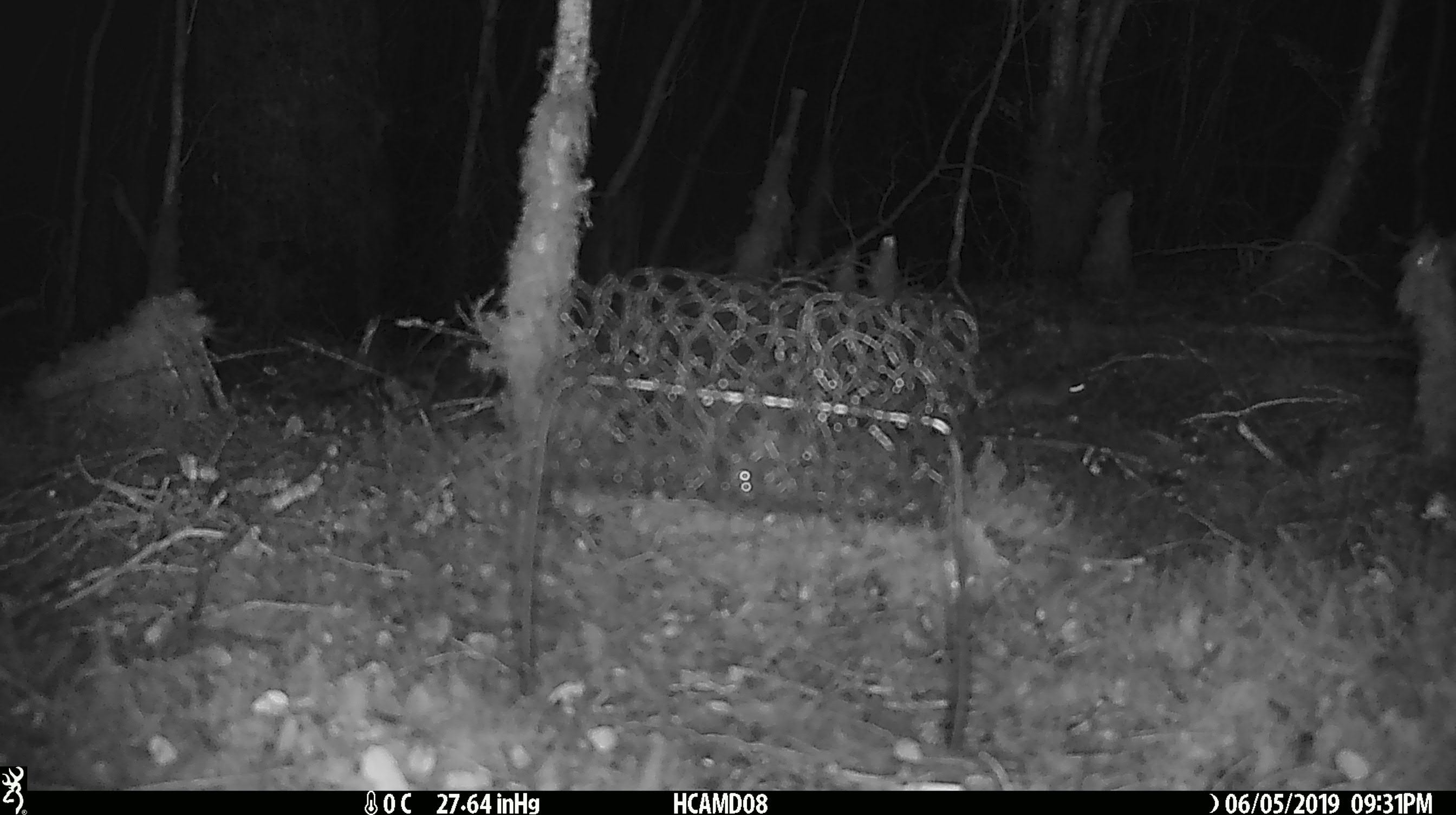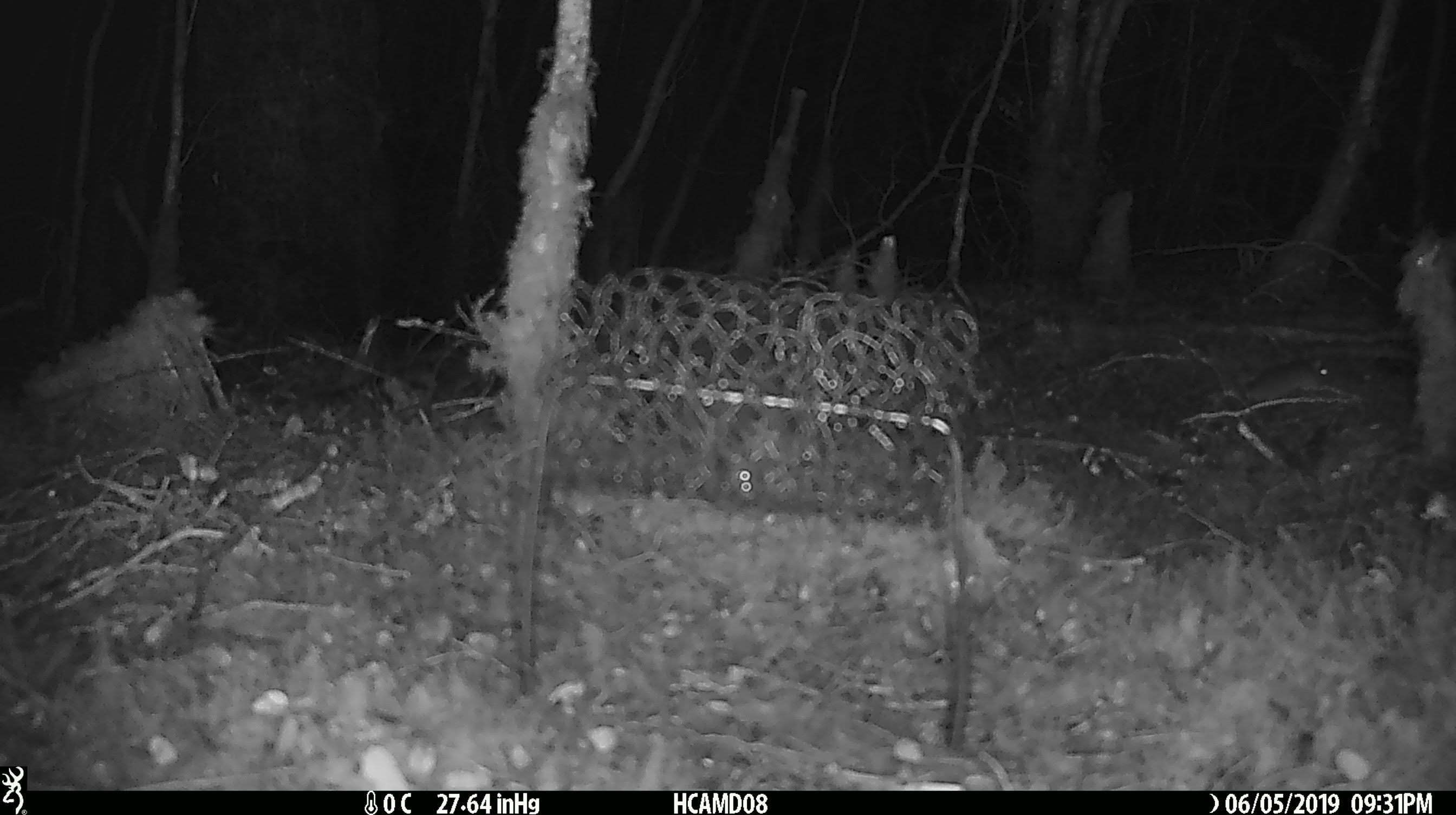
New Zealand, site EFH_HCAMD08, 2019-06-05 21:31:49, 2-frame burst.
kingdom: Animalia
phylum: Chordata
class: Mammalia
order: Rodentia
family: Muridae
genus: Mus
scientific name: Mus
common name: mouse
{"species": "mouse (Mus)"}